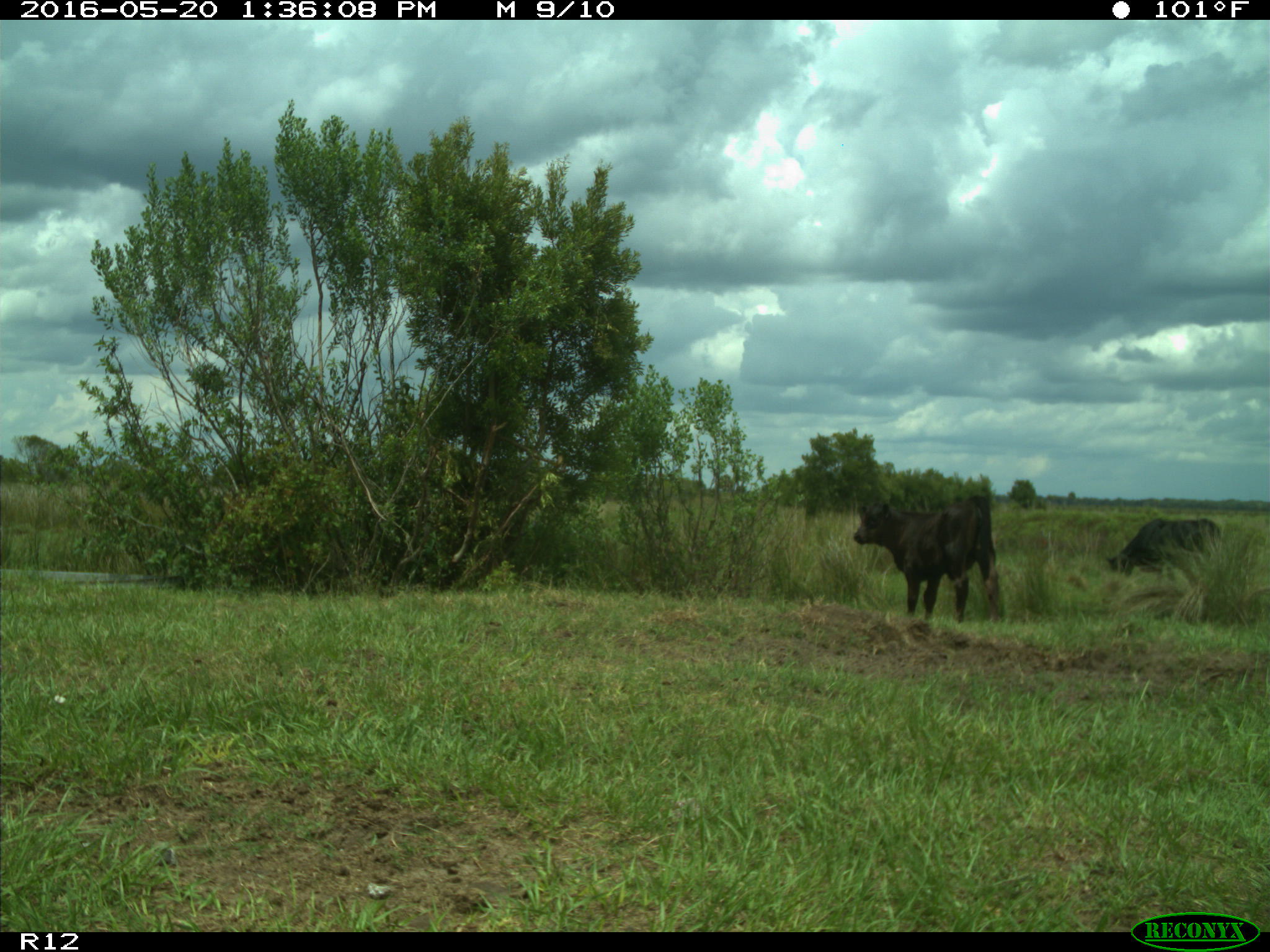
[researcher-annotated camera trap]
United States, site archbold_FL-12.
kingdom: Animalia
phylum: Chordata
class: Mammalia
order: Artiodactyla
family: Bovidae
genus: Bos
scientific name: Bos taurus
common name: domestic cow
Bos taurus (domestic cow).